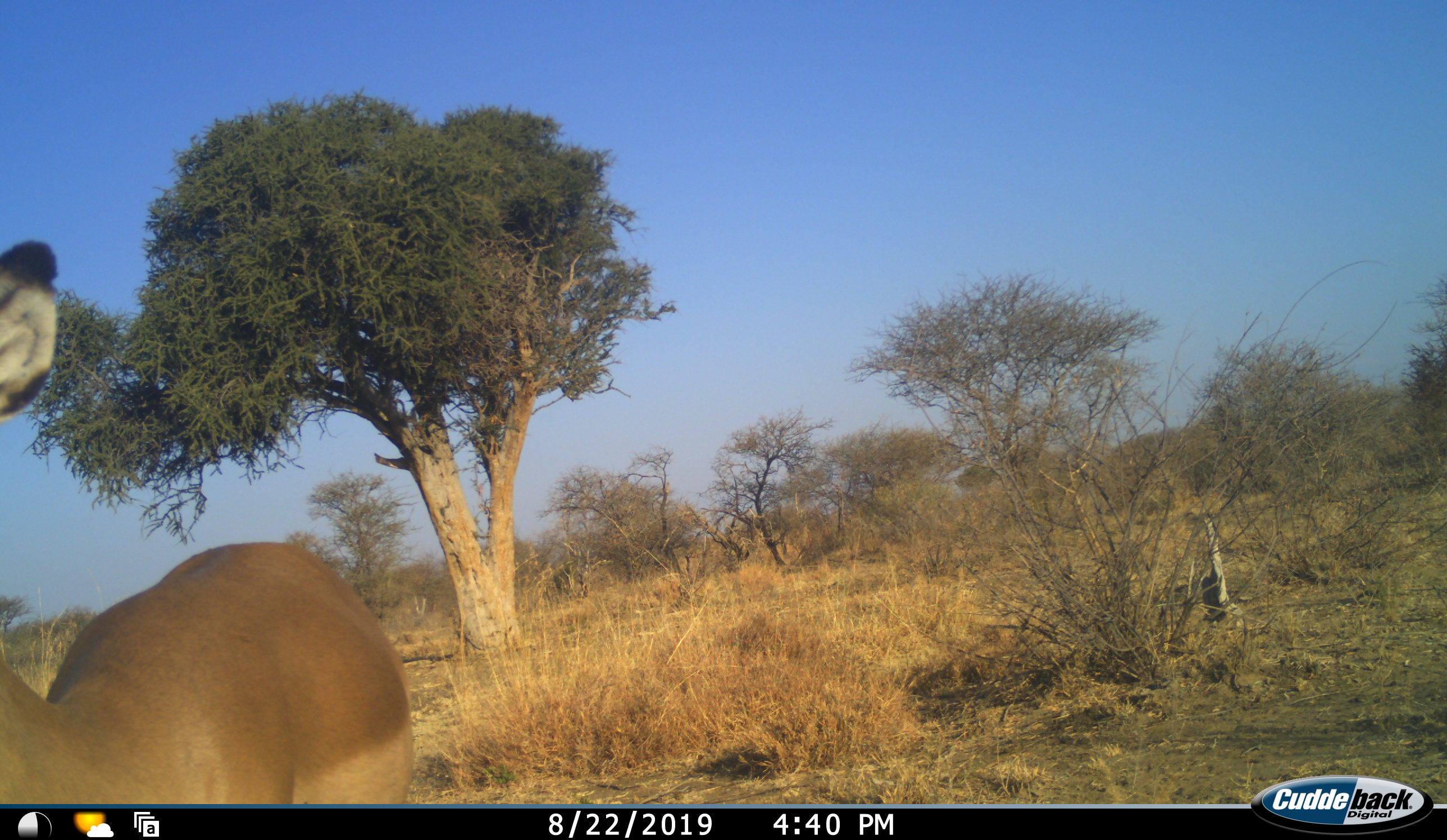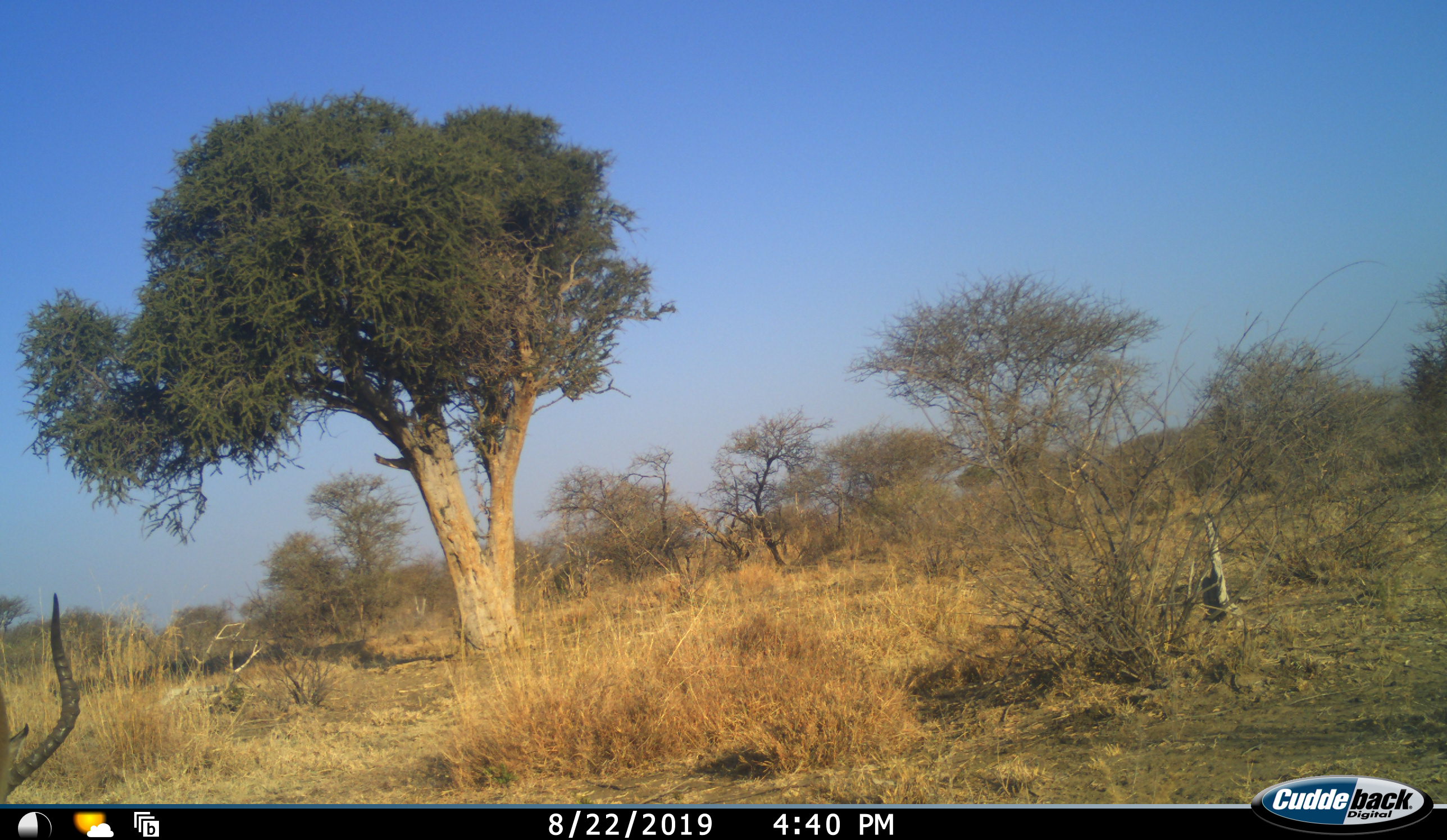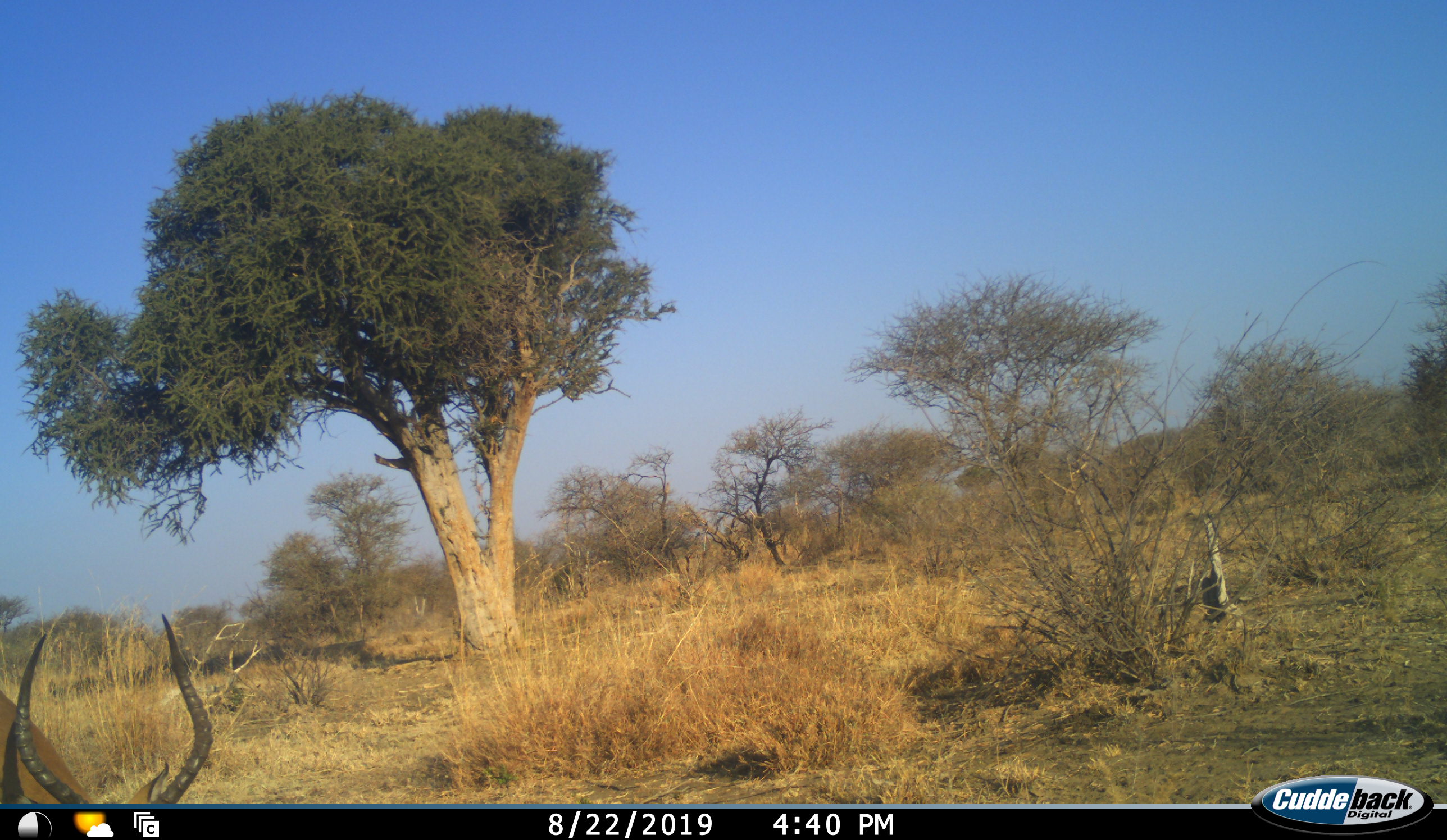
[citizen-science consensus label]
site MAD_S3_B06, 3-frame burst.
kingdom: Animalia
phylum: Chordata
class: Mammalia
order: Artiodactyla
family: Bovidae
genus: Aepyceros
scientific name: Aepyceros melampus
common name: impala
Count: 1.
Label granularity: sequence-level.